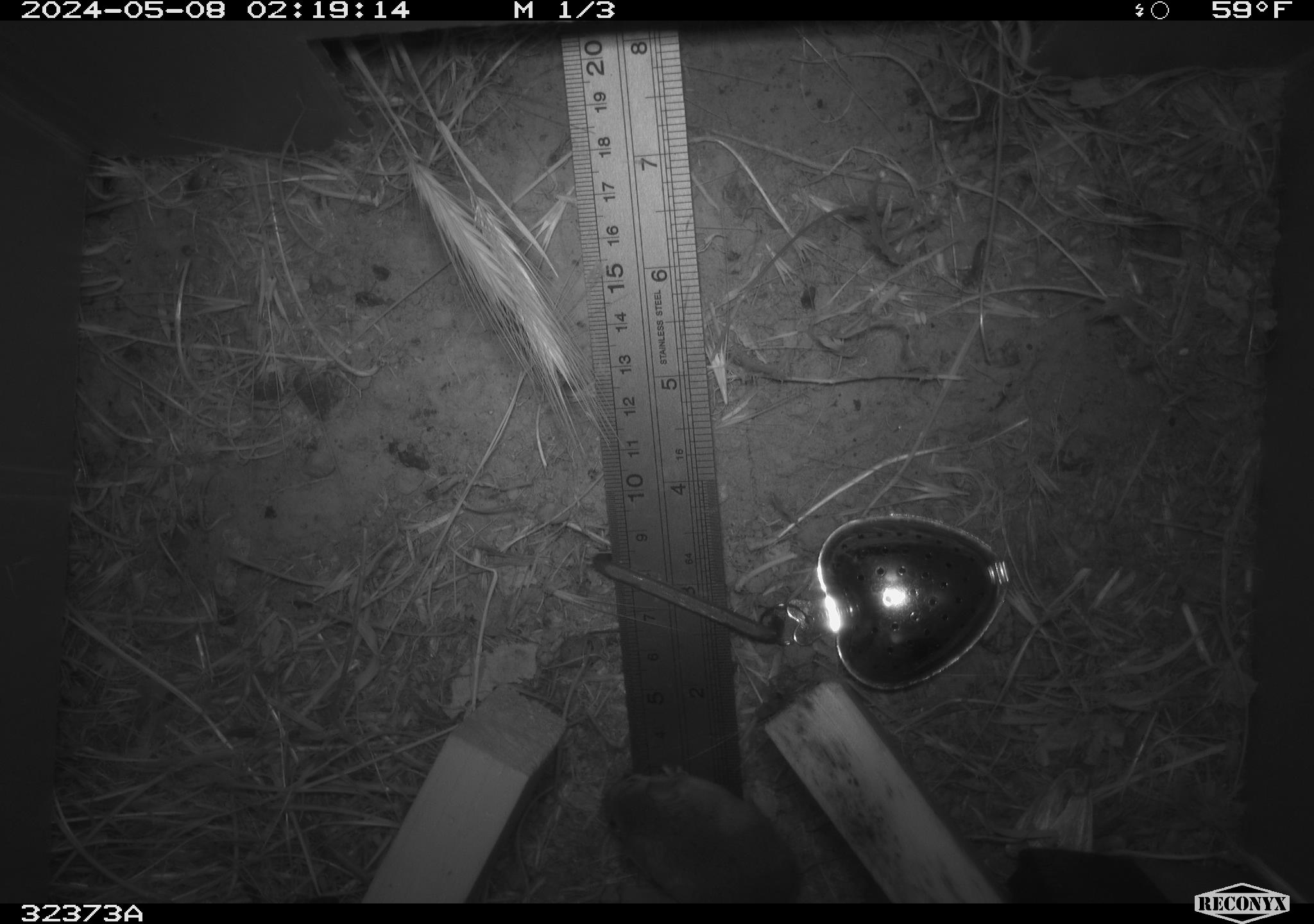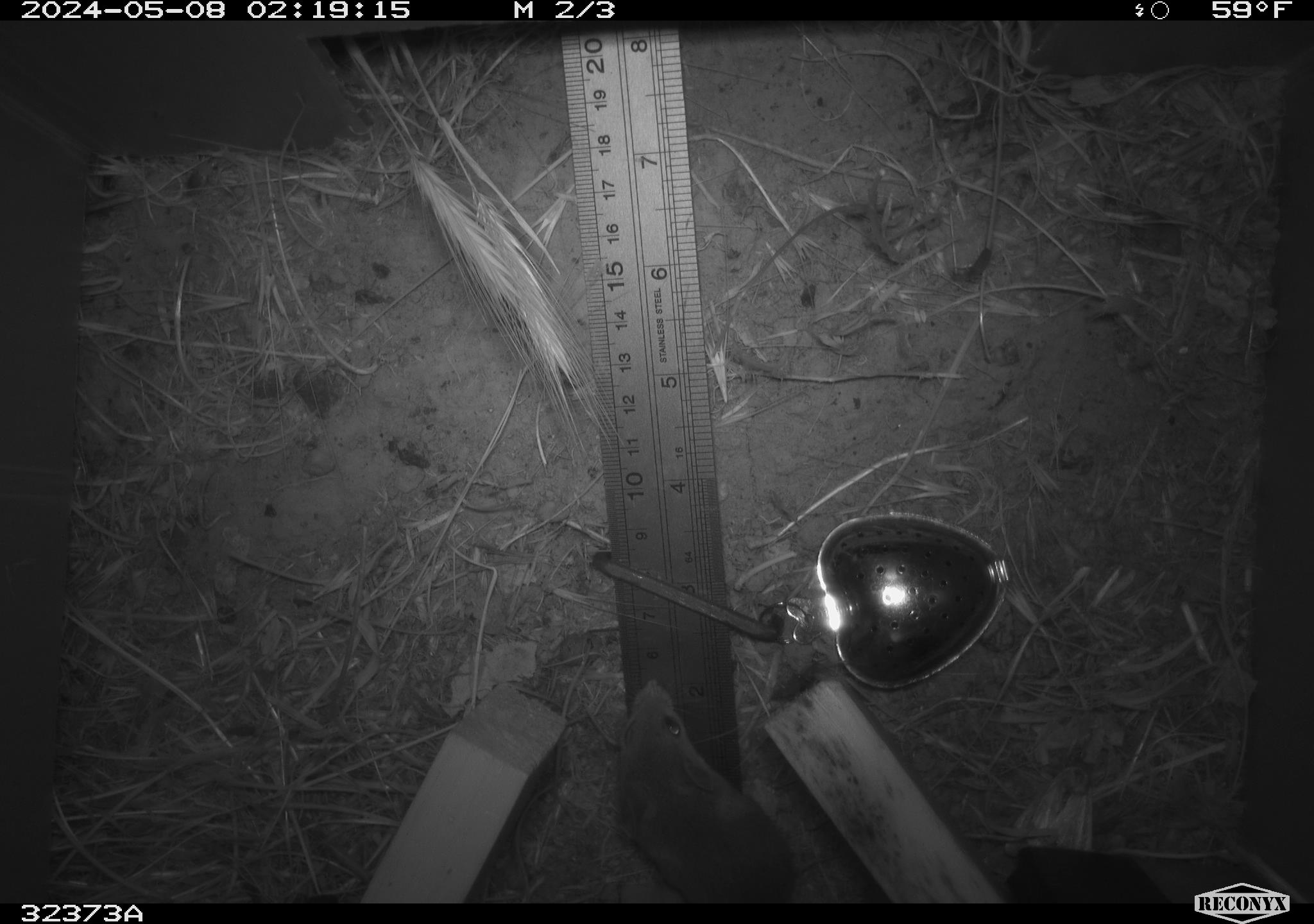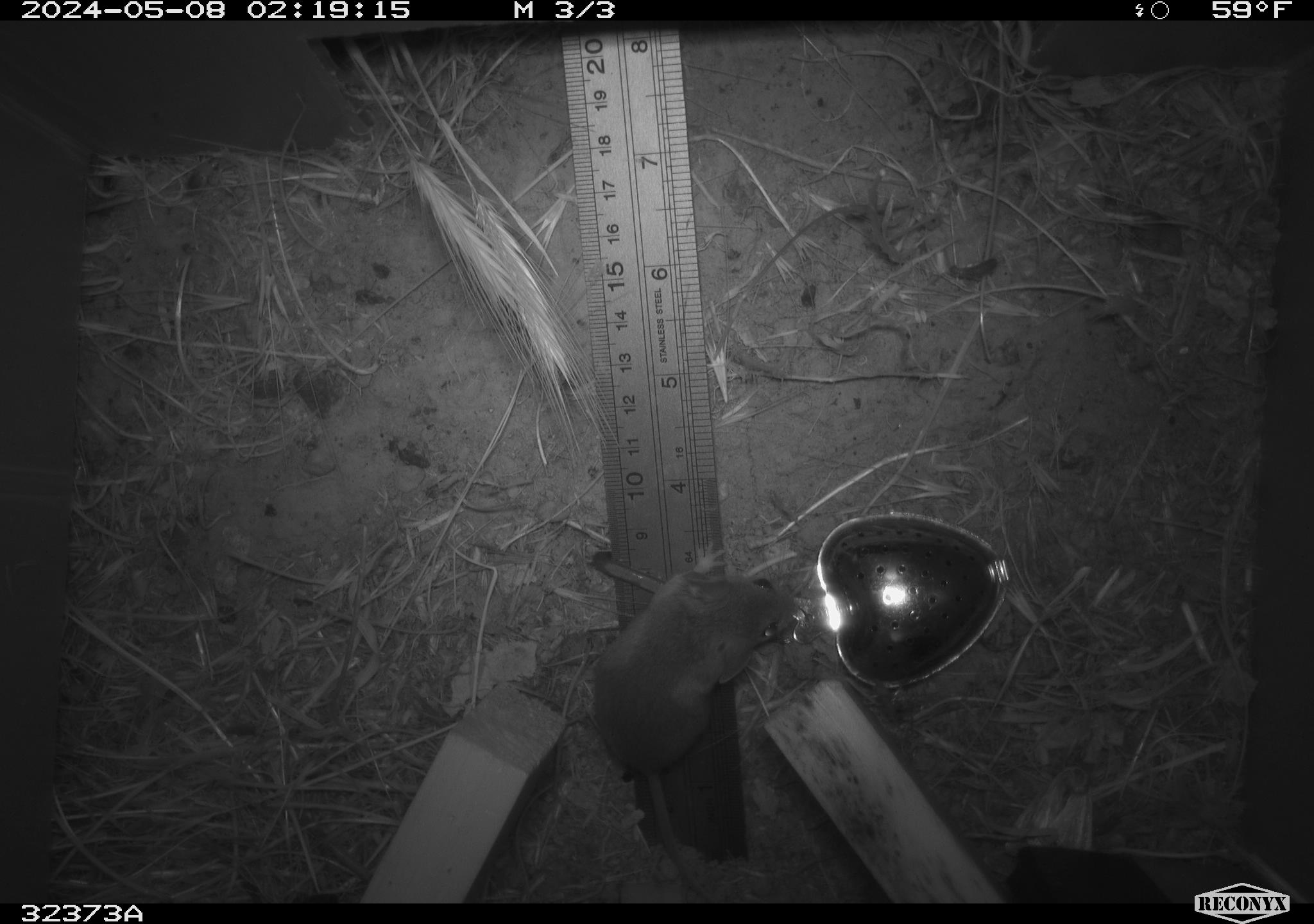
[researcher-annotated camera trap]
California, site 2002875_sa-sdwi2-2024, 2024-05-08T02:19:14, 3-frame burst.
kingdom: Animalia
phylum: Chordata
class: Mammalia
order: Rodentia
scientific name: Rodentia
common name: mouse species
Mouse species (Rodentia).